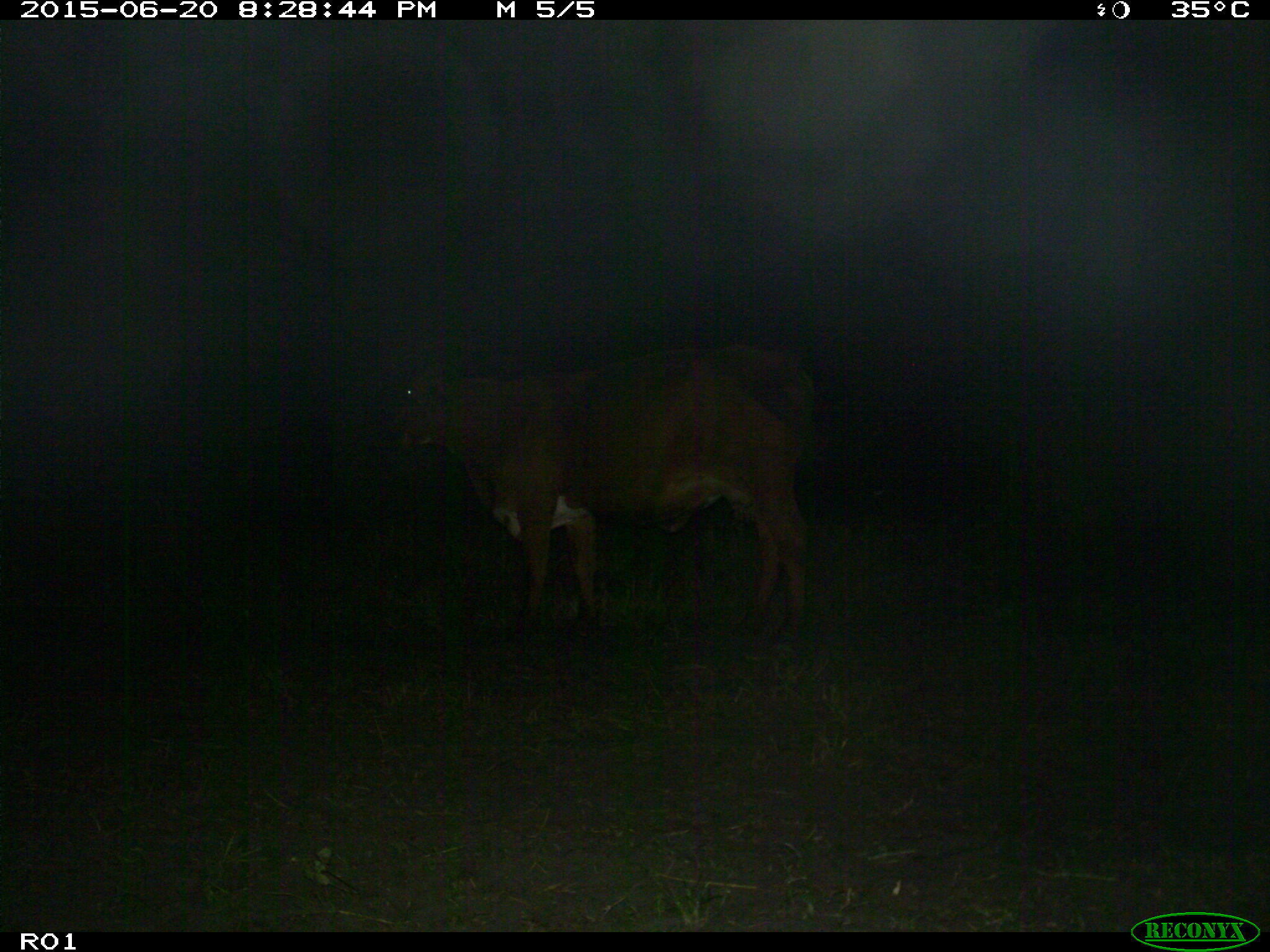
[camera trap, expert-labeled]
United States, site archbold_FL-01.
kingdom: Animalia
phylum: Chordata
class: Mammalia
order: Artiodactyla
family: Bovidae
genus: Bos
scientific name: Bos taurus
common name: domestic cow